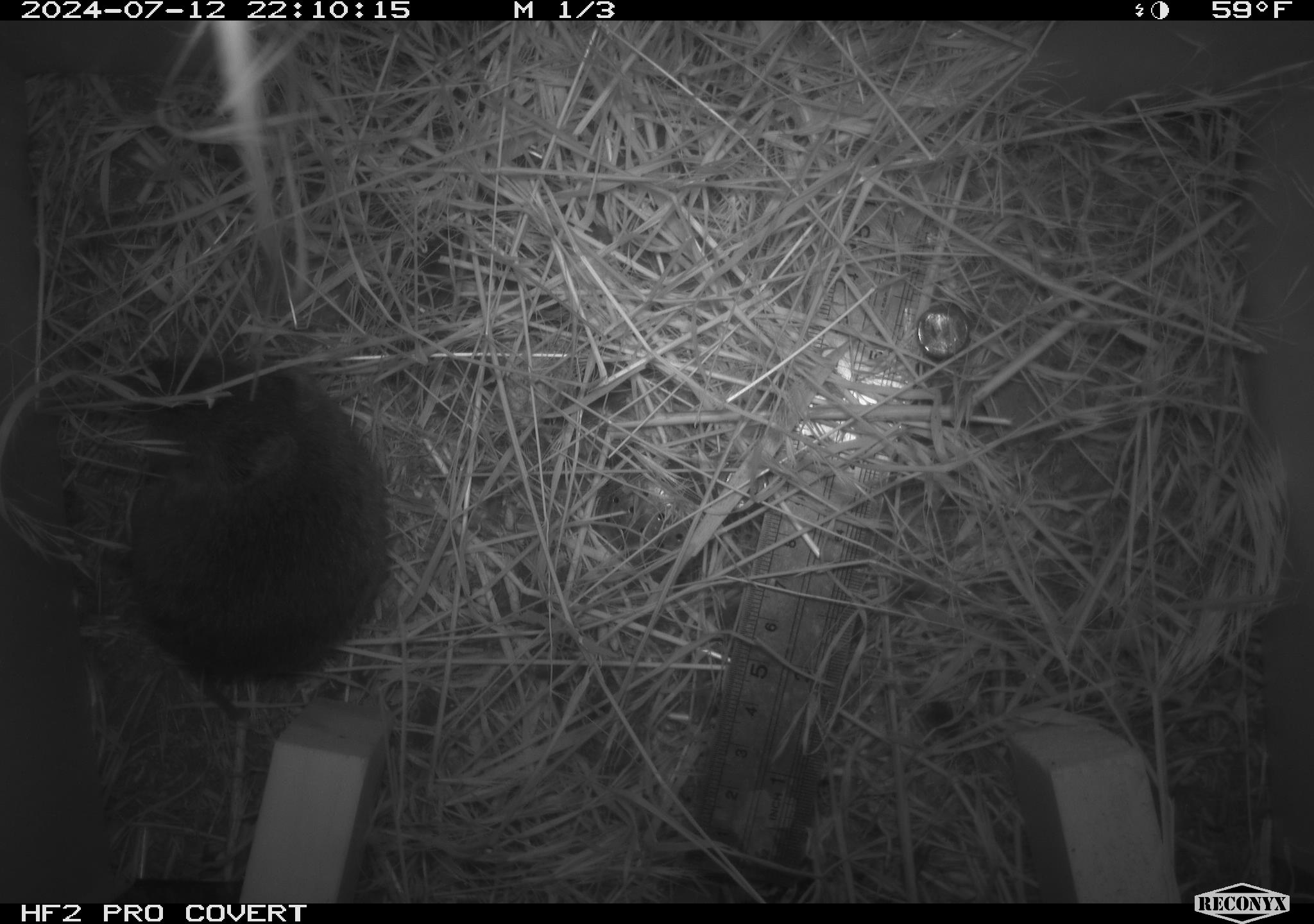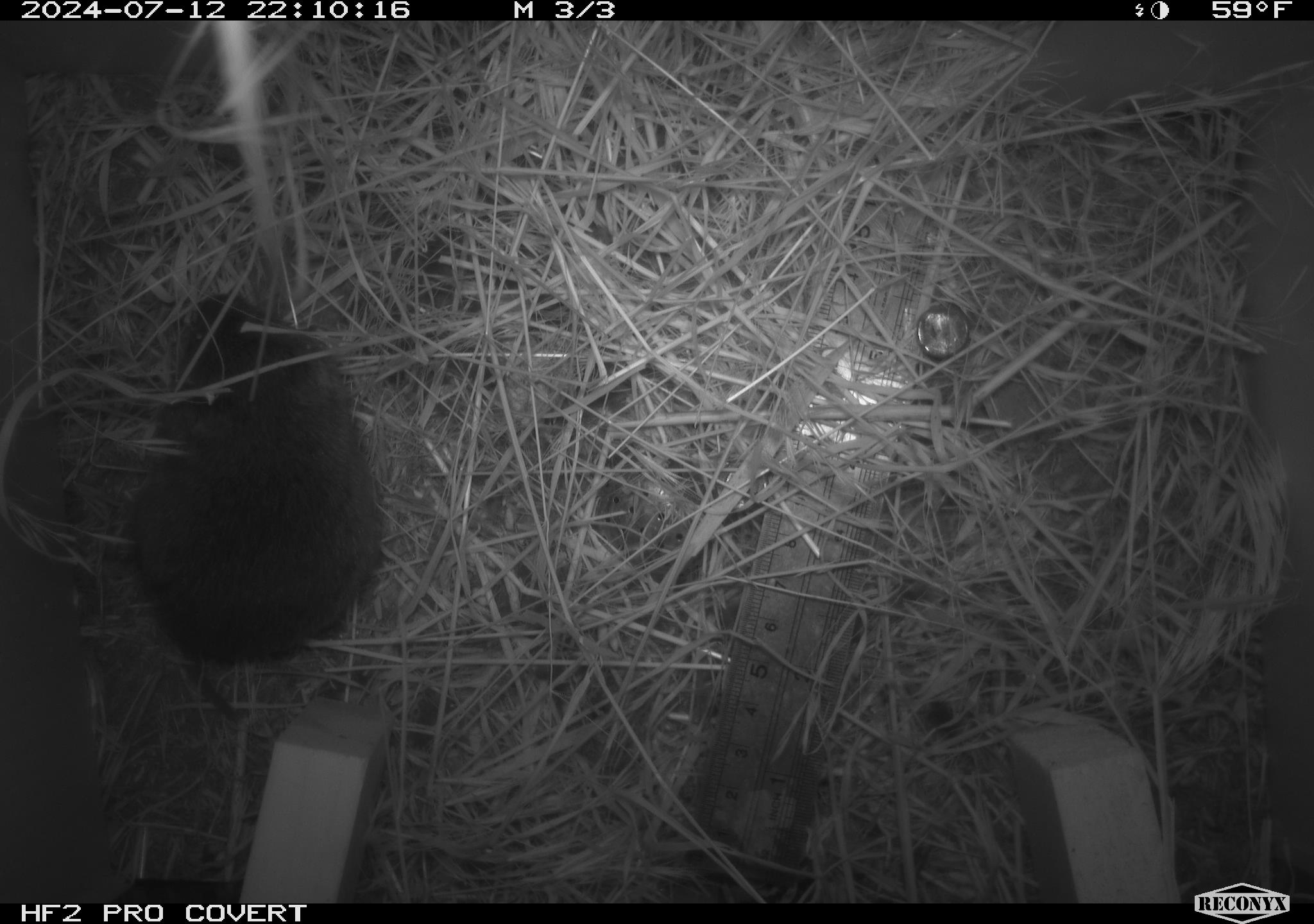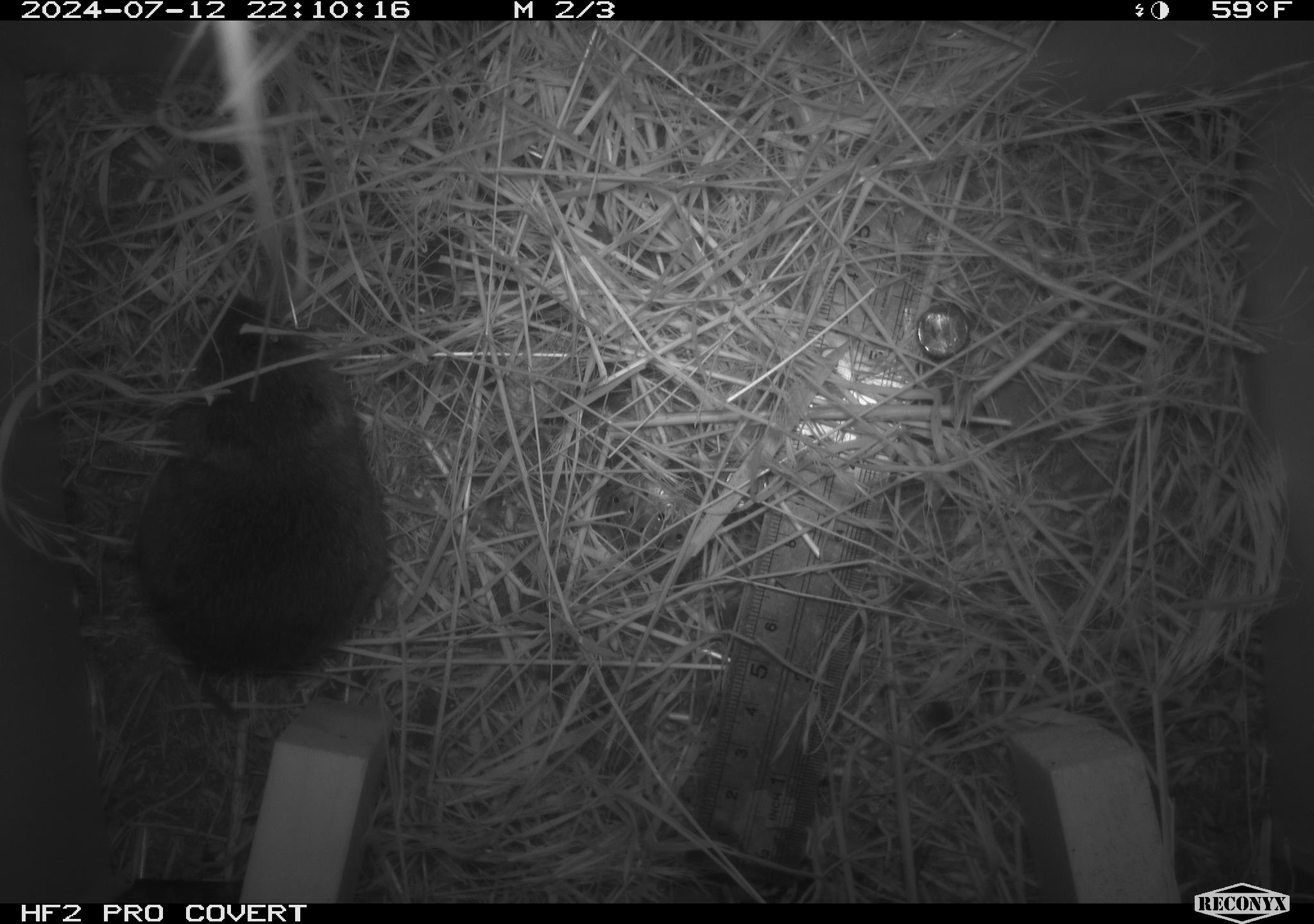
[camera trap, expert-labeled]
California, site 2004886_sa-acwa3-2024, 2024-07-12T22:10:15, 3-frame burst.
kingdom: Animalia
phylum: Chordata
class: Mammalia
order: Rodentia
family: Cricetidae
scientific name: Arvicolinae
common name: voles, lemmings, and muskrats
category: arvicolinae subfamily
Arvicolinae subfamily (voles, lemmings, and muskrats) (Arvicolinae).